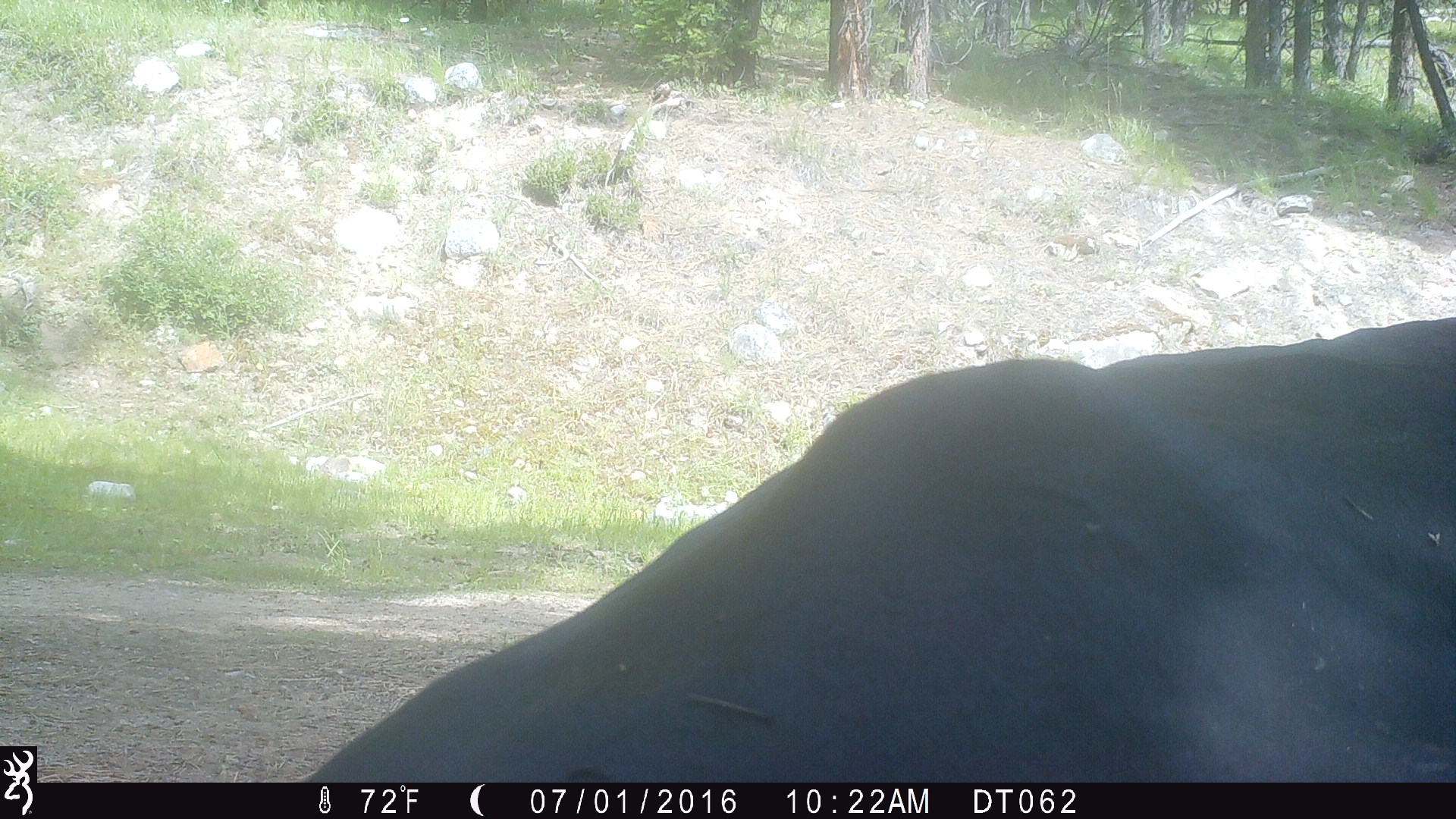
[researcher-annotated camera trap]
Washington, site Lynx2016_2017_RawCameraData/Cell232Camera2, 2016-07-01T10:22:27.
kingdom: Animalia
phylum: Chordata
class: Mammalia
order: Artiodactyla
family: Bovidae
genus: Bos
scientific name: Bos taurus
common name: domestic cattle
Domestic cattle (Bos taurus). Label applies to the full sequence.